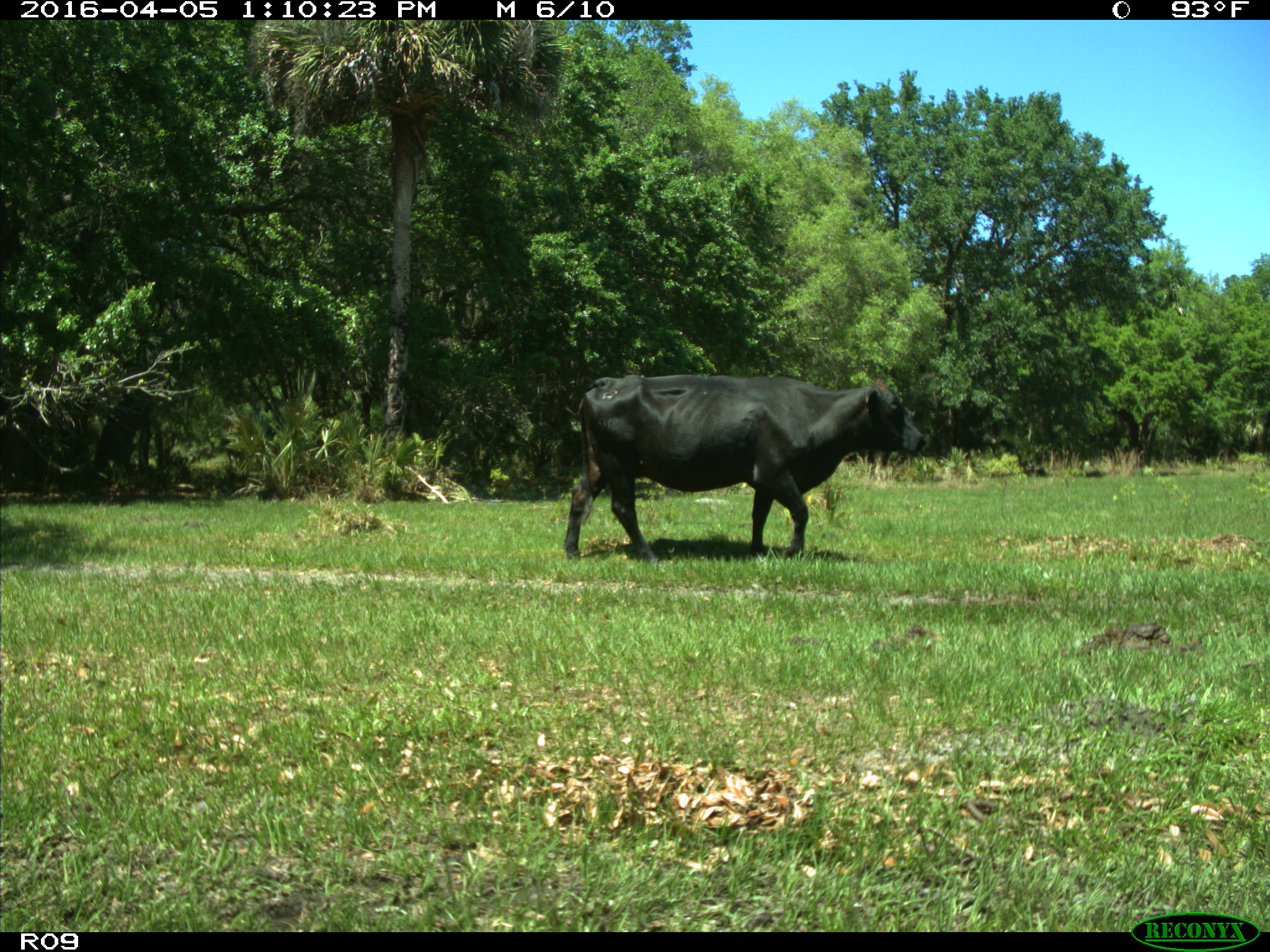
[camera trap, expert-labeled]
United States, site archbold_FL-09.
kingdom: Animalia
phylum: Chordata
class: Mammalia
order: Artiodactyla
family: Bovidae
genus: Bos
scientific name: Bos taurus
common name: domestic cow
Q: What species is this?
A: Bos taurus (domestic cow).